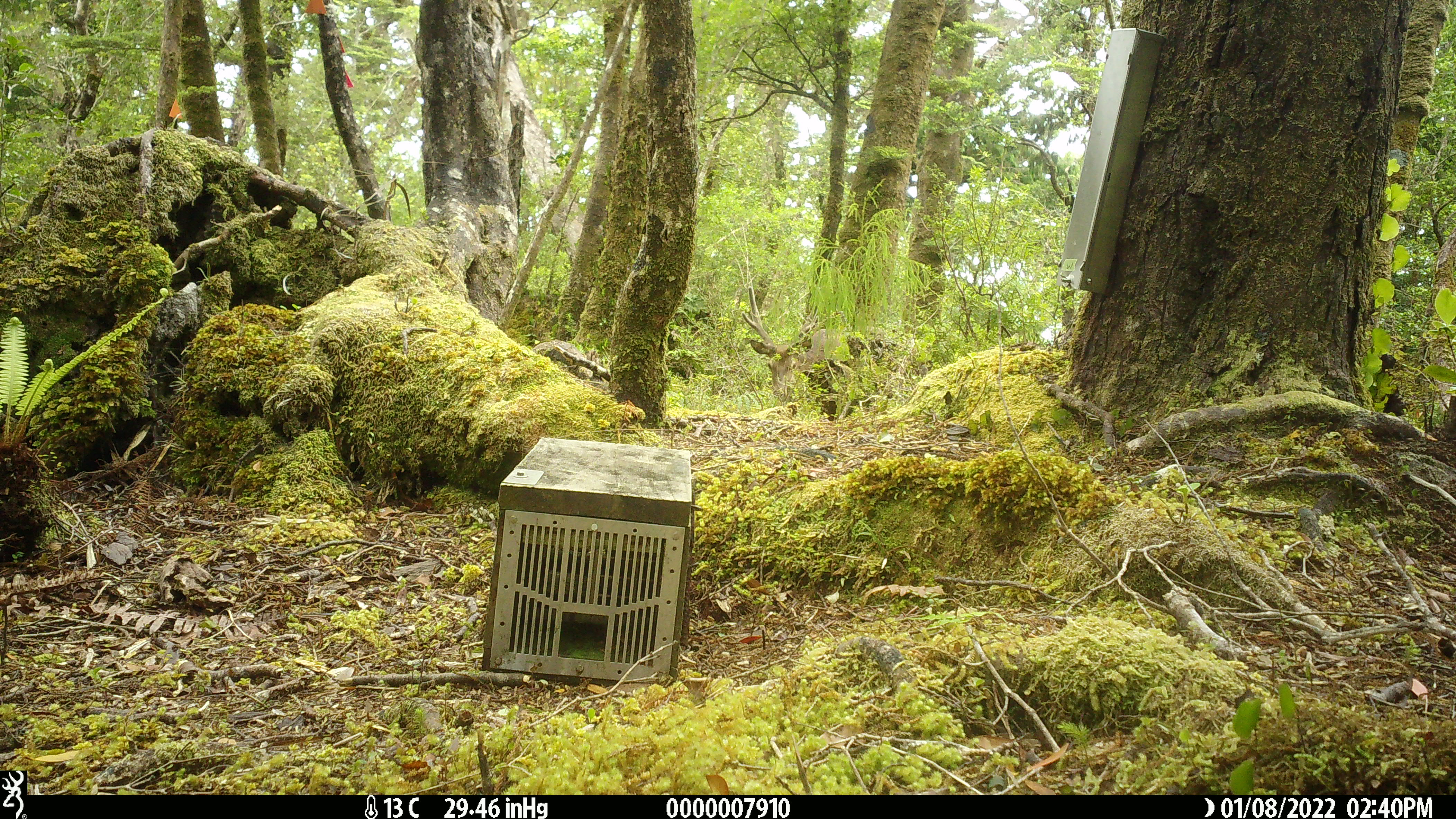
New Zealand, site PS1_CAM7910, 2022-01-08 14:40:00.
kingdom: Animalia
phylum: Chordata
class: Mammalia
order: Artiodactyla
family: Cervidae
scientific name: Cervidae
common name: deer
Deer (Cervidae).